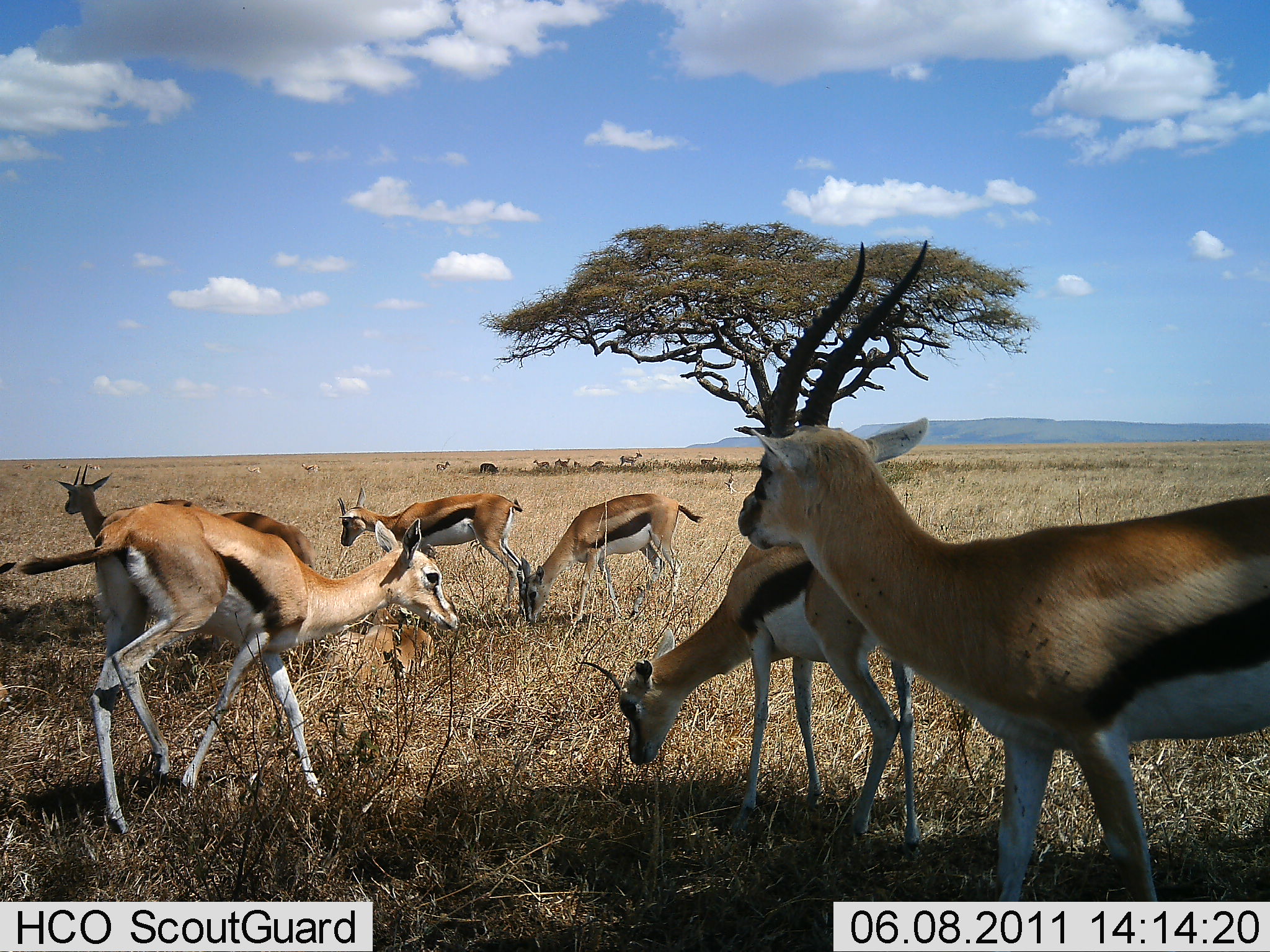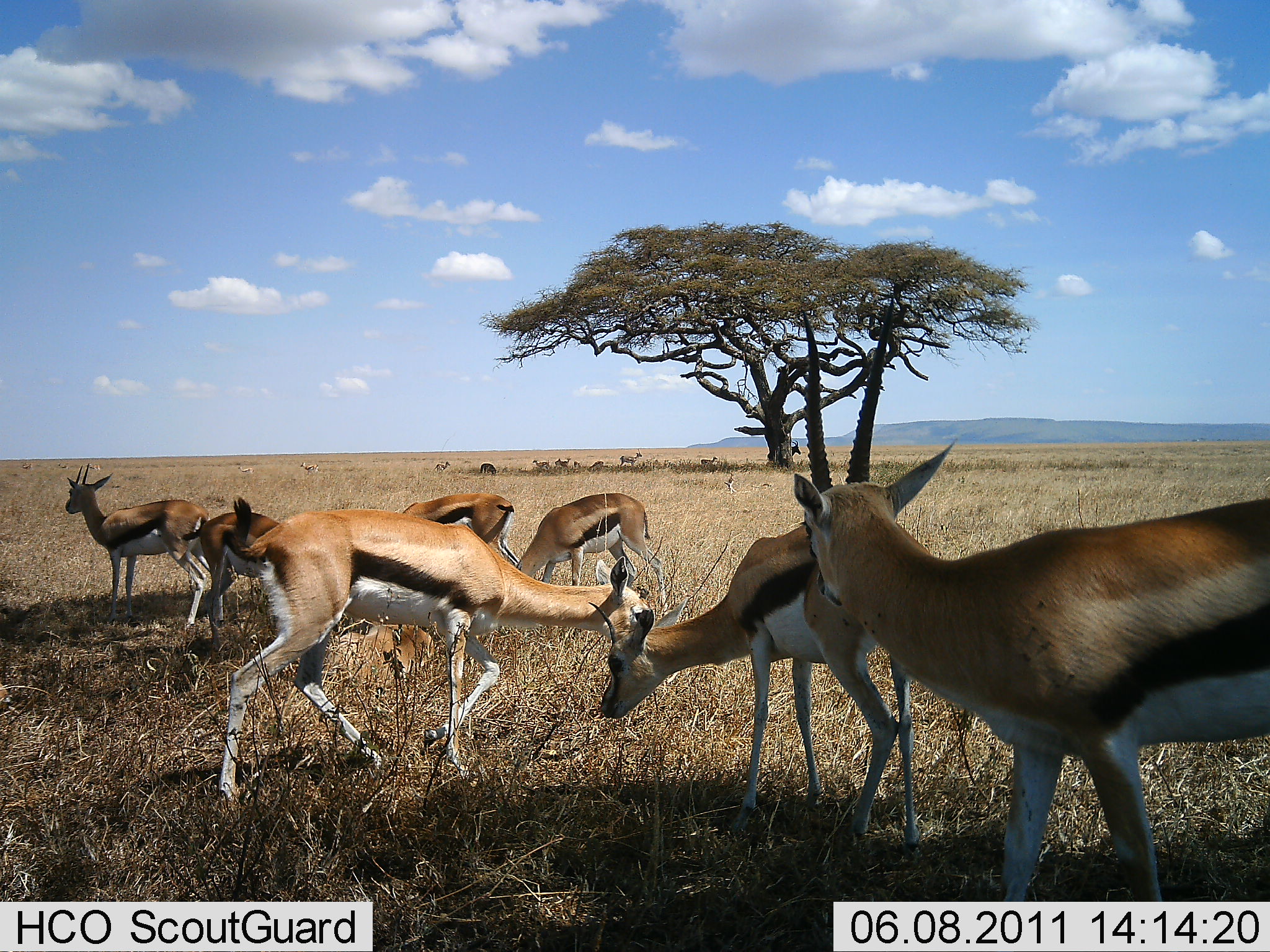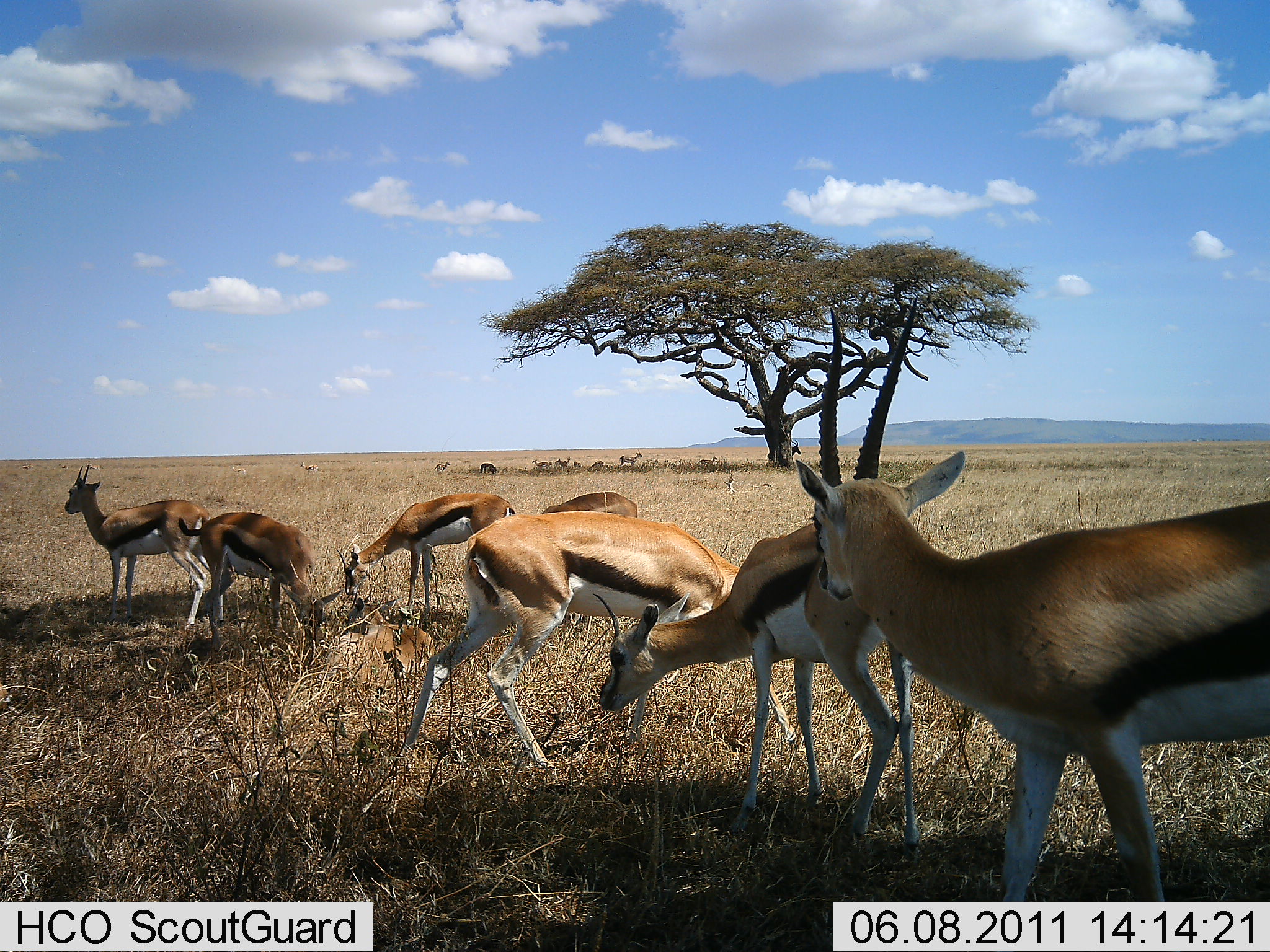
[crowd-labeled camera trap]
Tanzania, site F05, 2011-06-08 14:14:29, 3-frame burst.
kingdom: Animalia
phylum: Chordata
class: Mammalia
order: Artiodactyla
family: Bovidae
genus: Eudorcas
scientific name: Eudorcas thomsonii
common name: thomson's gazelle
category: gazellethomsons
Gazellethomsons (thomson's gazelle) (Eudorcas thomsonii), count 8. Behavior (volunteer vote fractions): standing 75%, resting 17%, moving 50%, interacting 0%. Young present (vote fraction): 0%. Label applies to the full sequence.